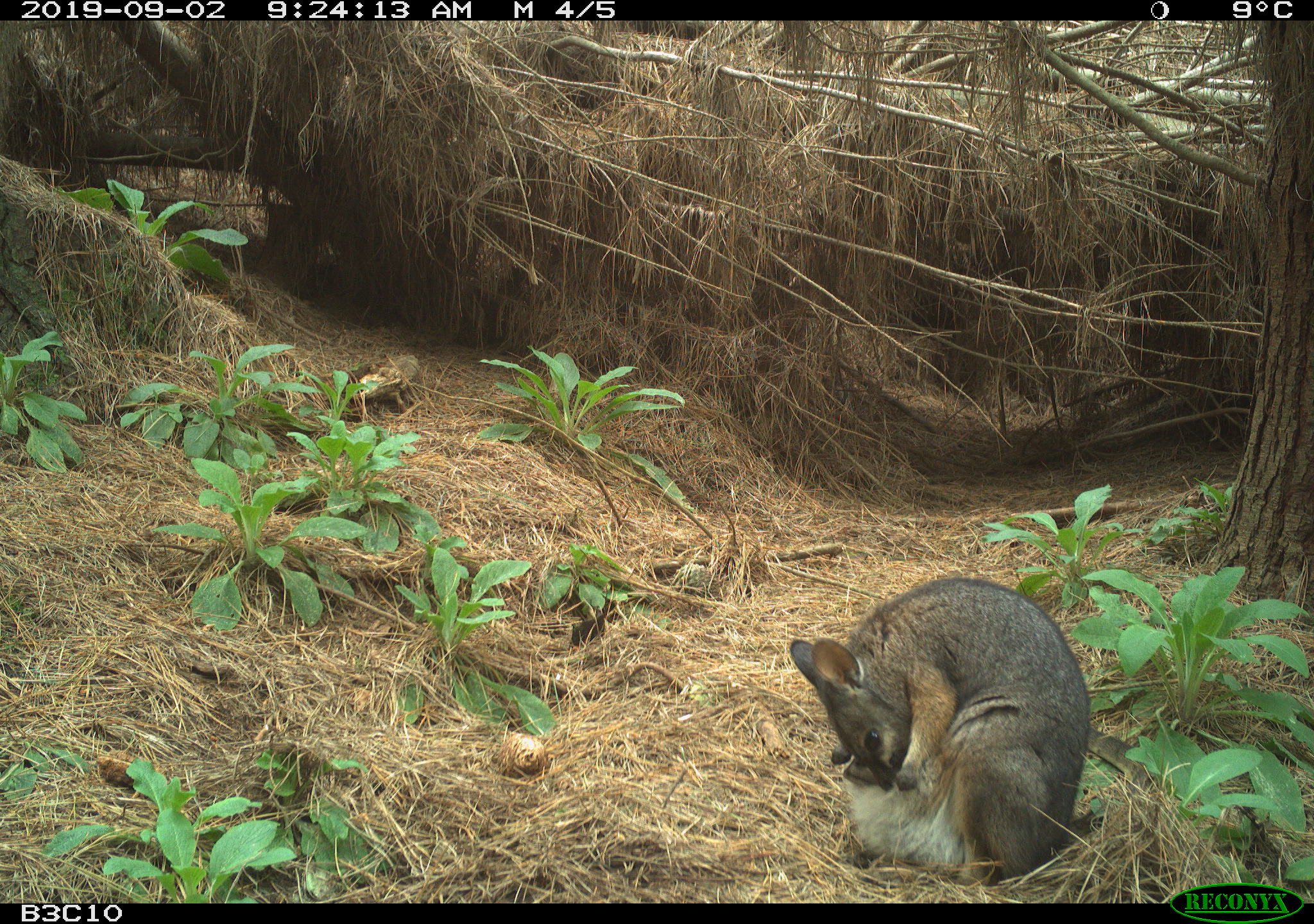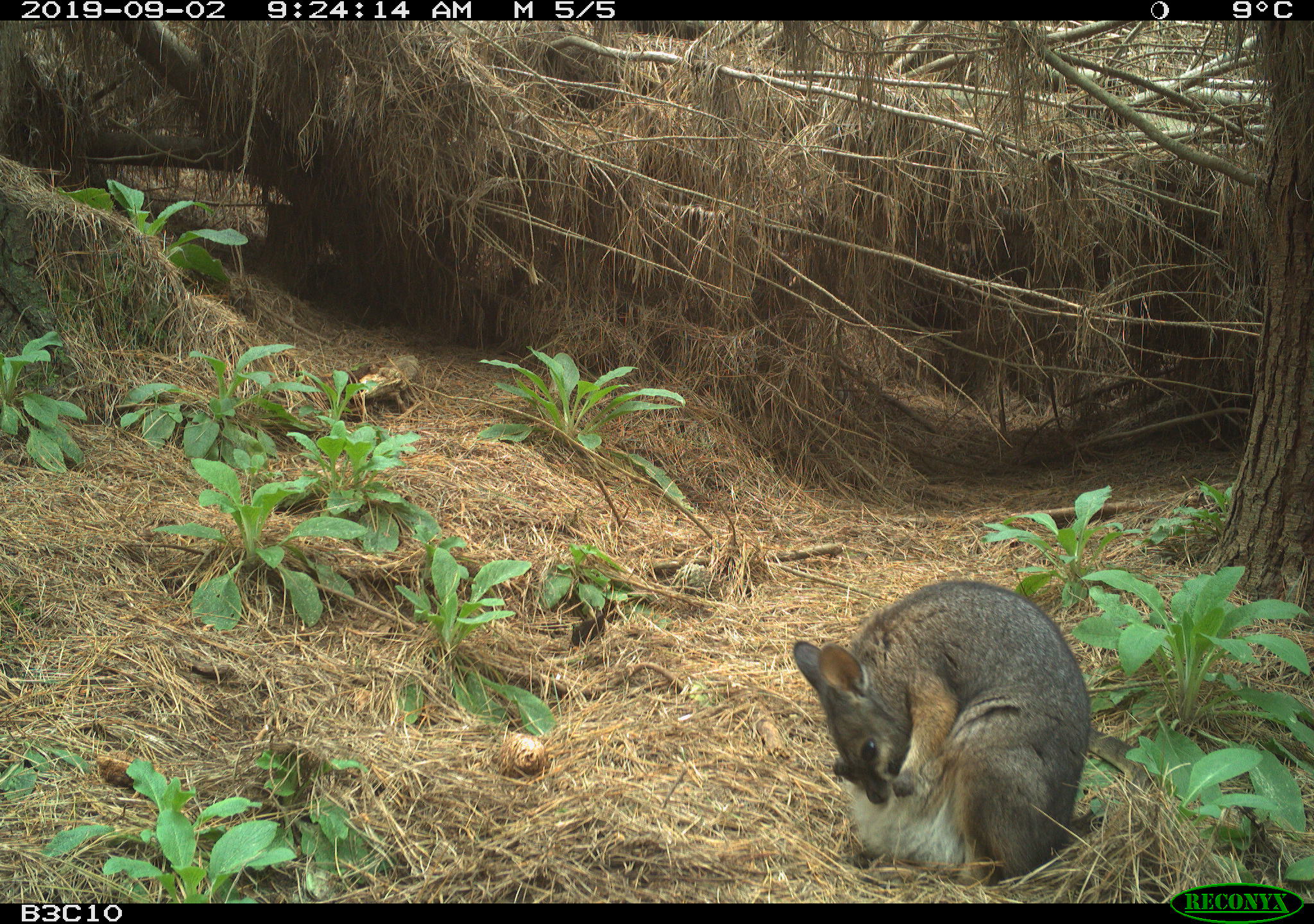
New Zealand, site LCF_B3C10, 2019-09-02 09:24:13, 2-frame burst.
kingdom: Animalia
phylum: Chordata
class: Mammalia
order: Diprotodontia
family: Macropodidae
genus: Notamacropus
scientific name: Notamacropus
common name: wallaby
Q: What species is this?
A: Wallaby (Notamacropus).